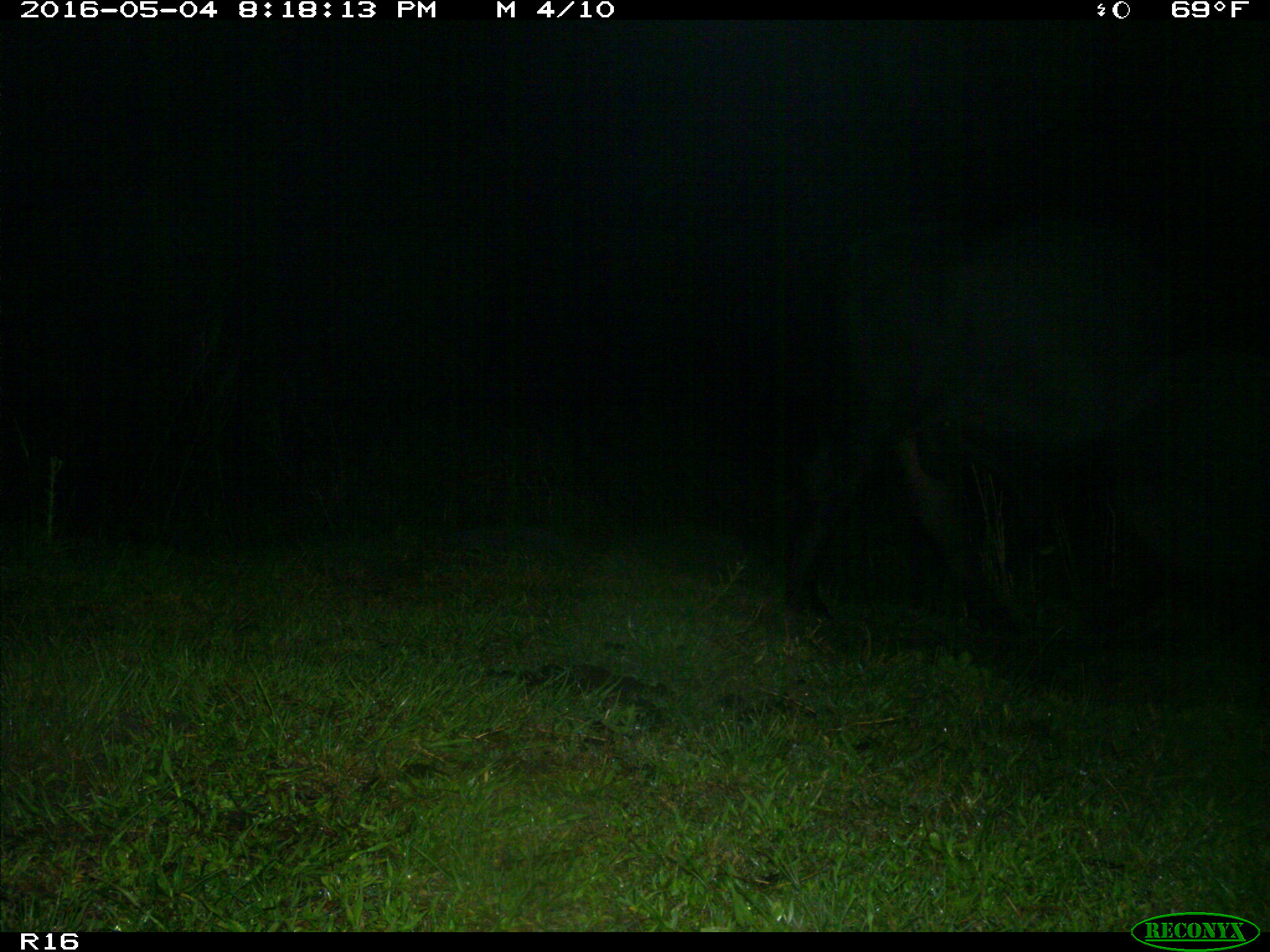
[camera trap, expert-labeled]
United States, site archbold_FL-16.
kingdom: Animalia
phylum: Chordata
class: Mammalia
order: Artiodactyla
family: Bovidae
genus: Bos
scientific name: Bos taurus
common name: domestic cow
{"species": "Bos taurus (domestic cow)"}